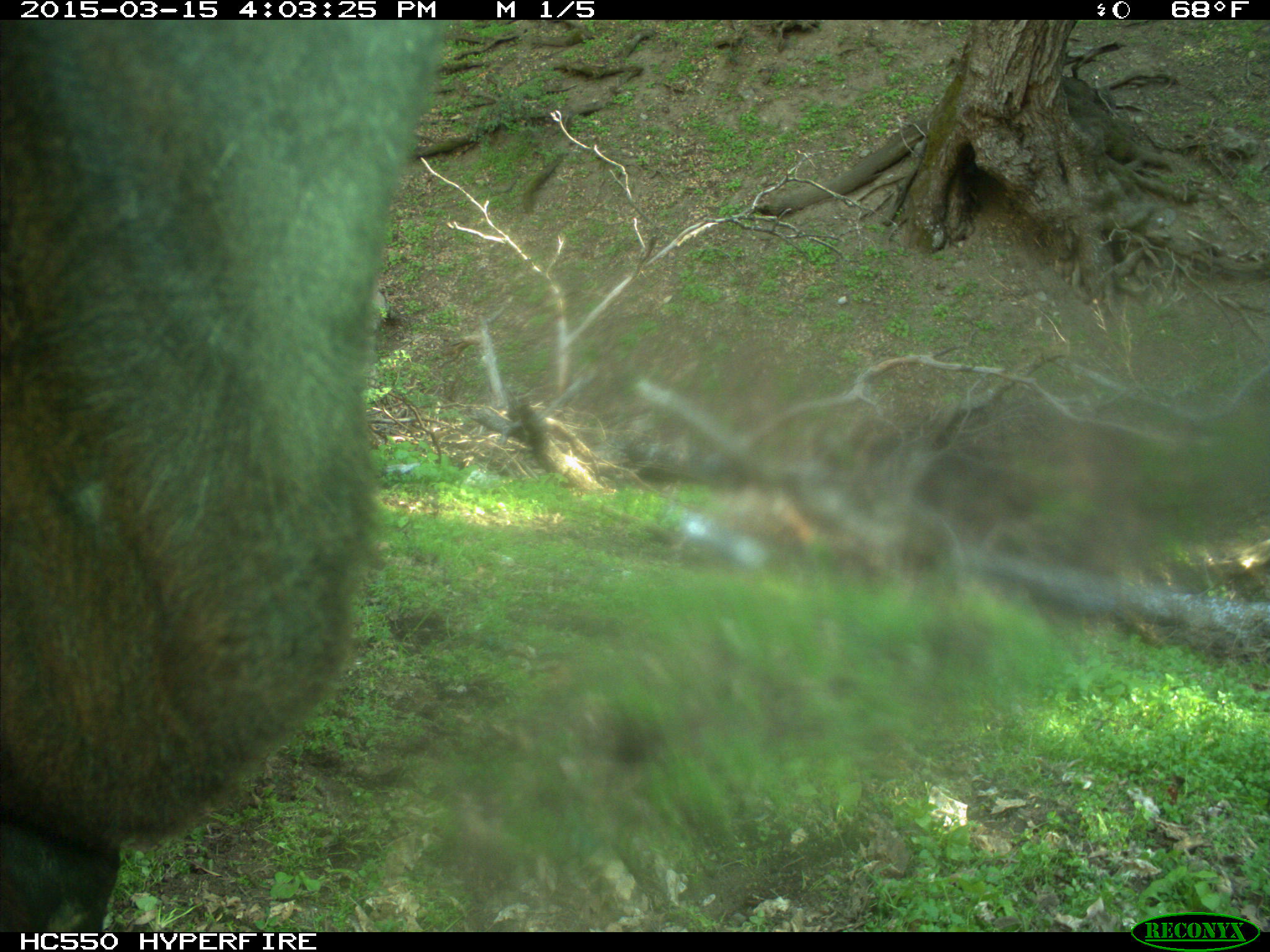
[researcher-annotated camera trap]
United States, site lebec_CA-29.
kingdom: Animalia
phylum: Chordata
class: Mammalia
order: Artiodactyla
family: Bovidae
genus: Bos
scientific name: Bos taurus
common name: domestic cow